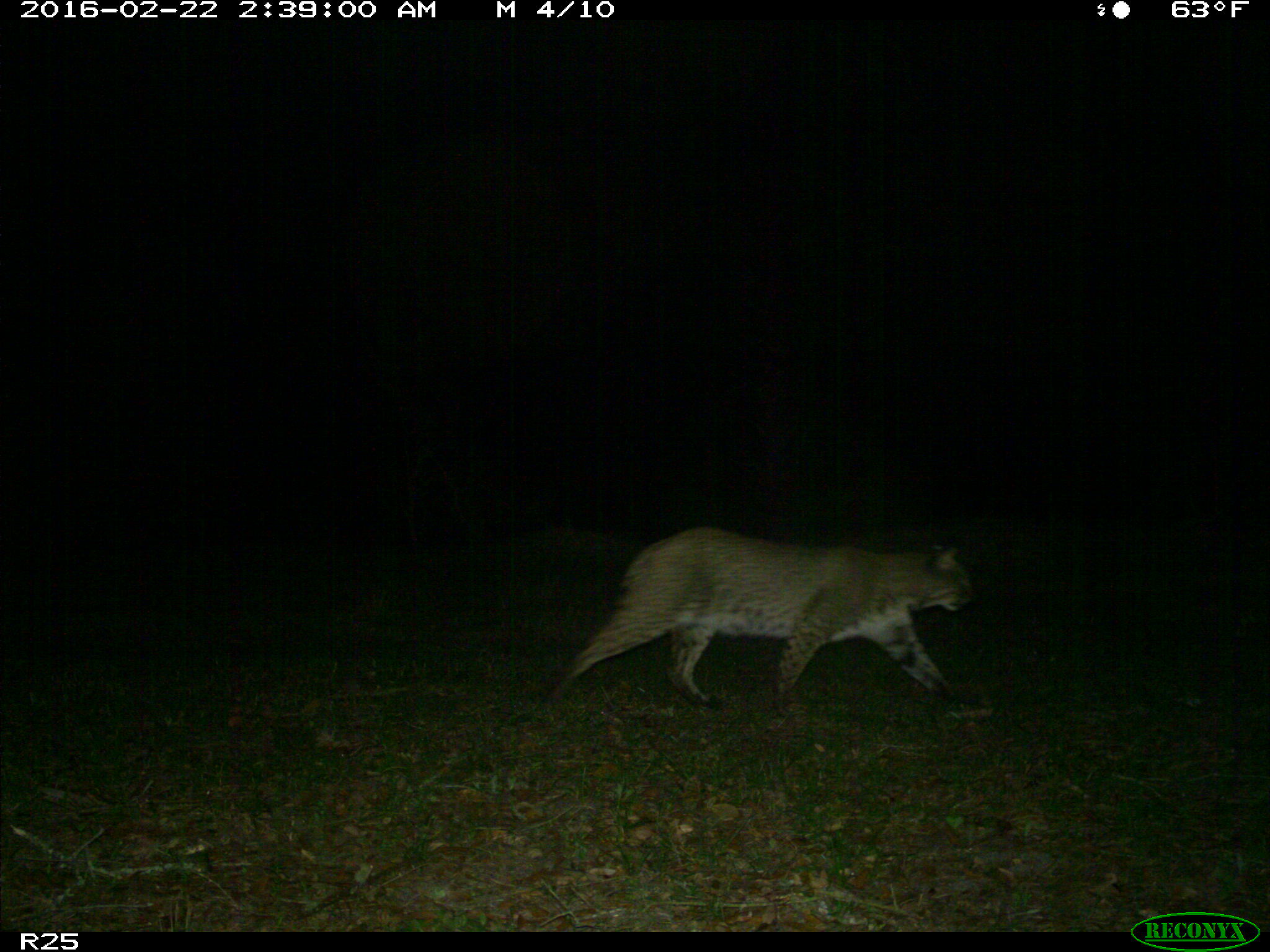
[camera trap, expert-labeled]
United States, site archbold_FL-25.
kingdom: Animalia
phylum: Chordata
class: Mammalia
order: Carnivora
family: Felidae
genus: Lynx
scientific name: Lynx rufus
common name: bobcat